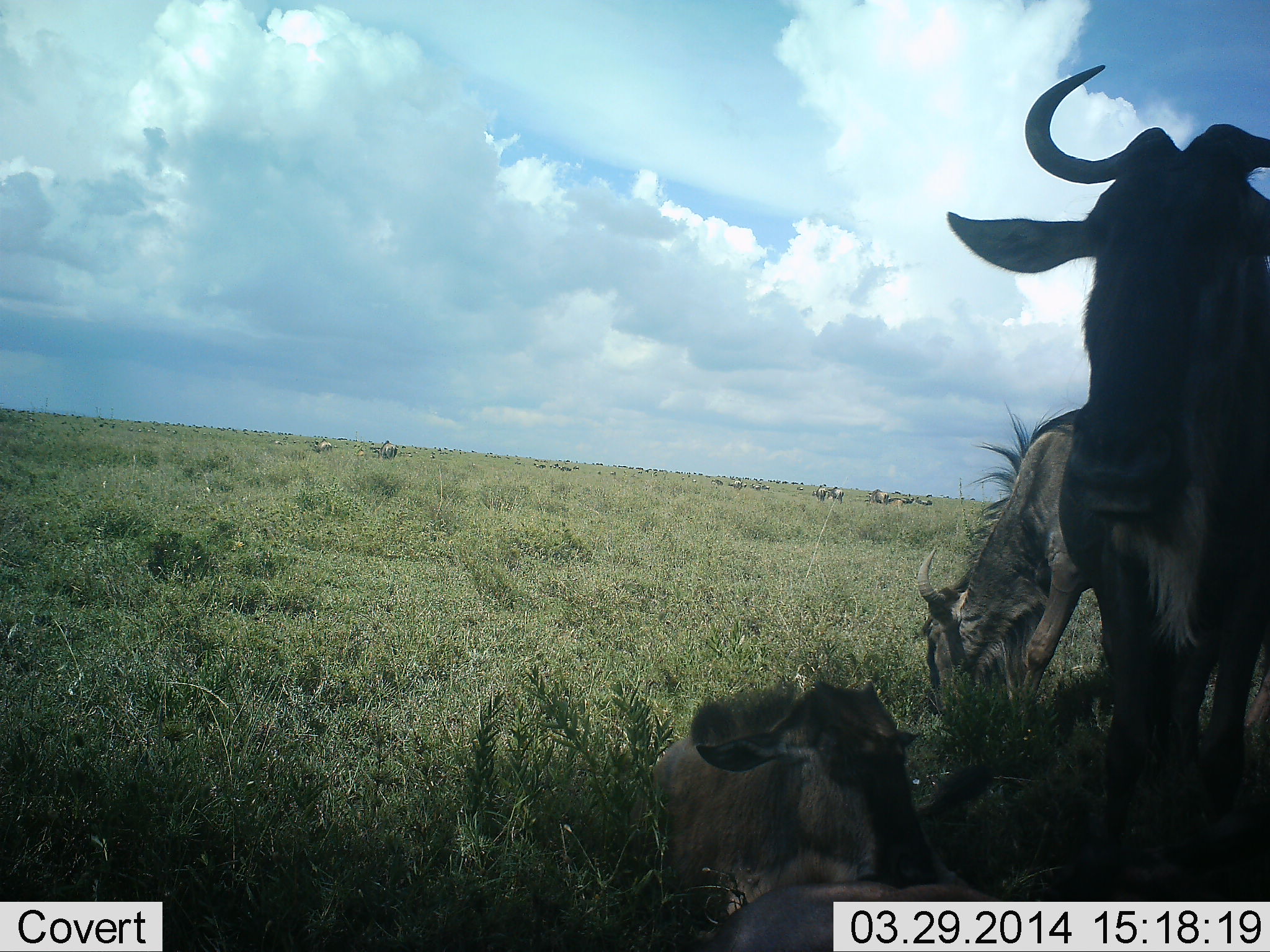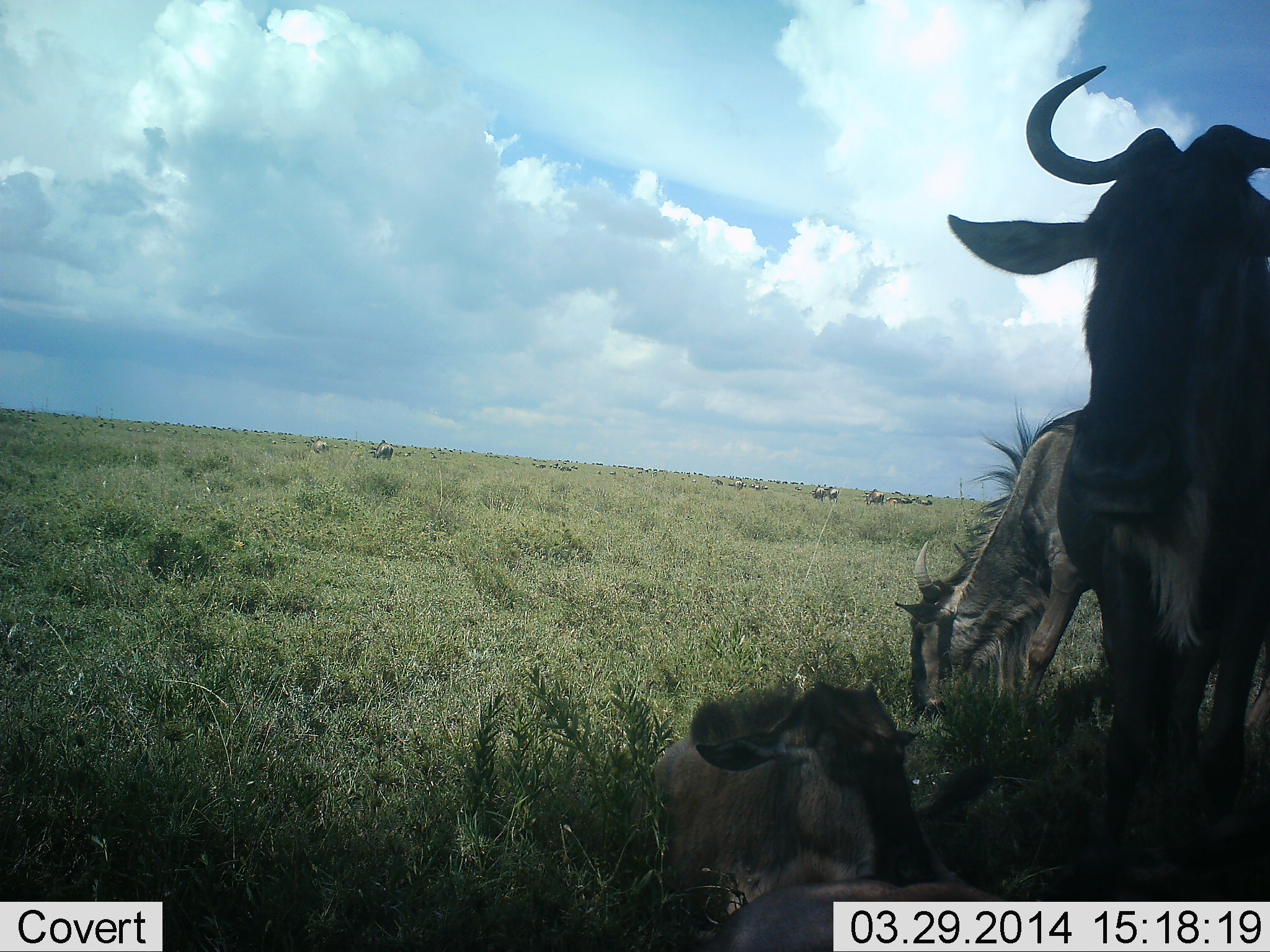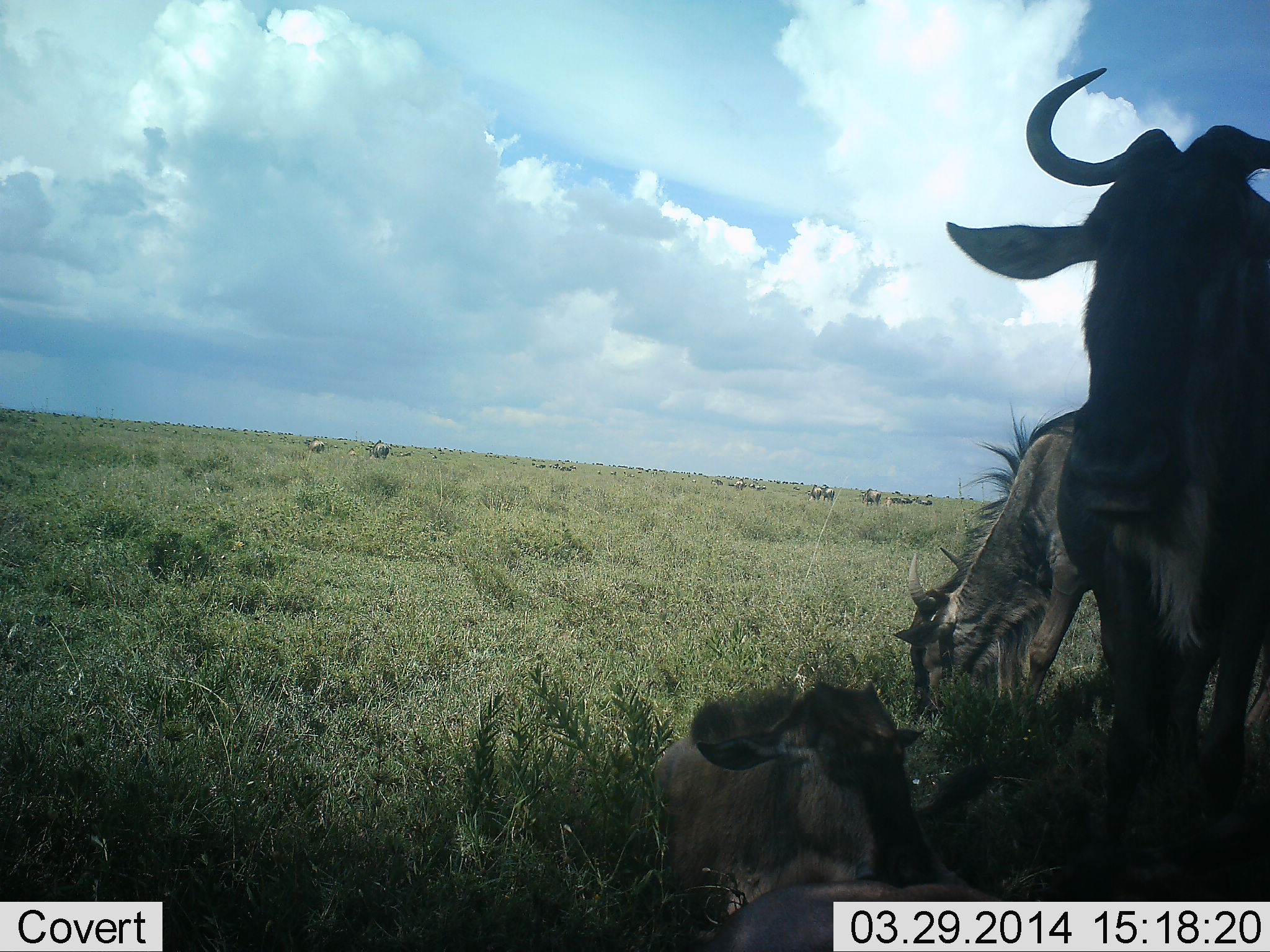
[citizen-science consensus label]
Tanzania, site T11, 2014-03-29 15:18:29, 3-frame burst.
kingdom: Animalia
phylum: Chordata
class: Mammalia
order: Artiodactyla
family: Bovidae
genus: Connochaetes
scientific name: Connochaetes taurinus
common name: blue wildebeest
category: wildebeest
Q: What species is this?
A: Wildebeest (blue wildebeest) (Connochaetes taurinus).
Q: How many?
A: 11-50.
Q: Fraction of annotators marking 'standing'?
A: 80%.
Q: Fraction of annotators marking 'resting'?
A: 100%.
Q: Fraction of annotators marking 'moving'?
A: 30%.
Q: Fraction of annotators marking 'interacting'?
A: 0%.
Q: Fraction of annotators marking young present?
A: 20%.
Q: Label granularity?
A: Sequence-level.